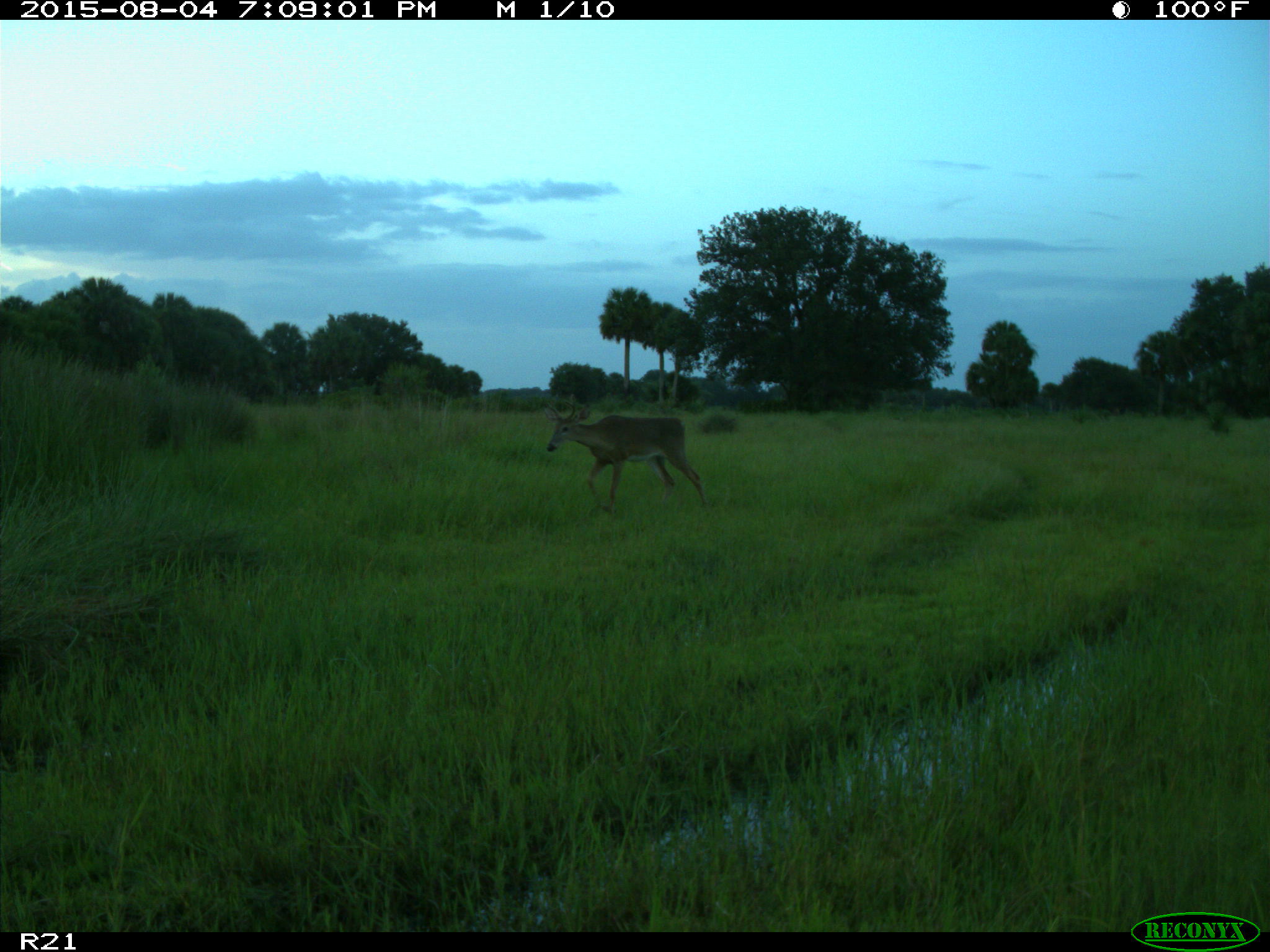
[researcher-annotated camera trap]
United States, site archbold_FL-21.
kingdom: Animalia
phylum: Chordata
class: Mammalia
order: Artiodactyla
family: Cervidae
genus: Odocoileus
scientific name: Odocoileus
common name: deer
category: unidentified deer